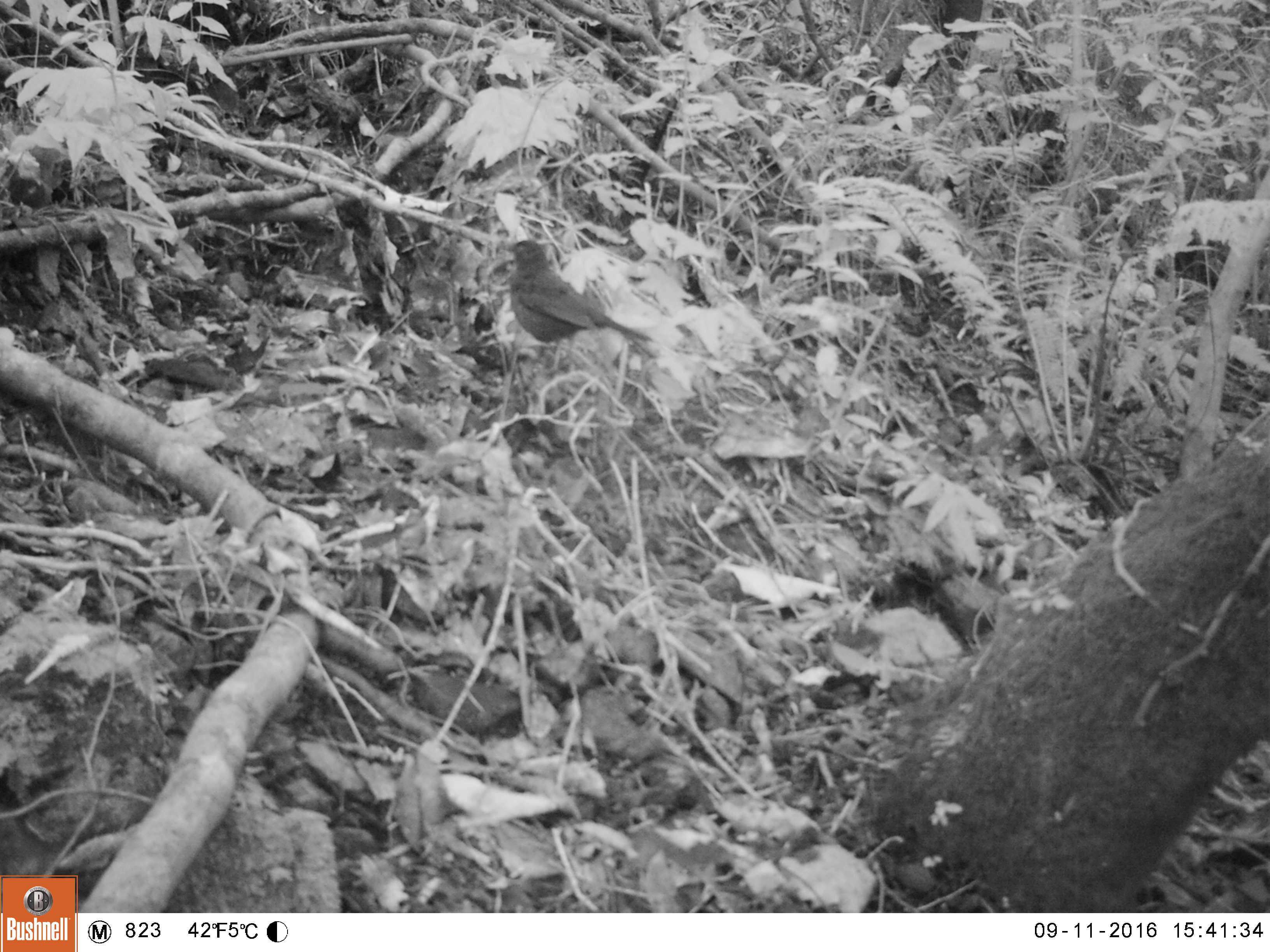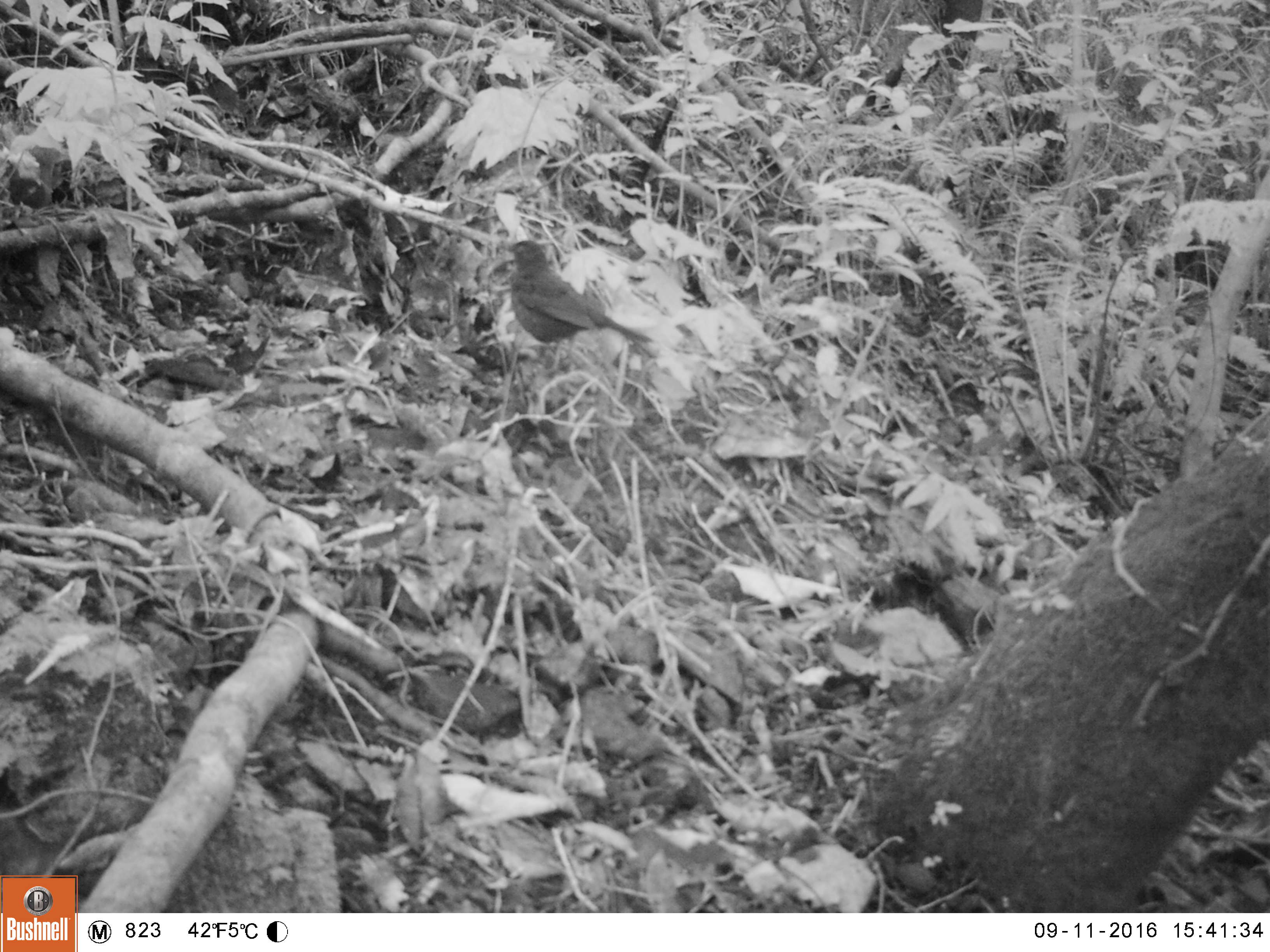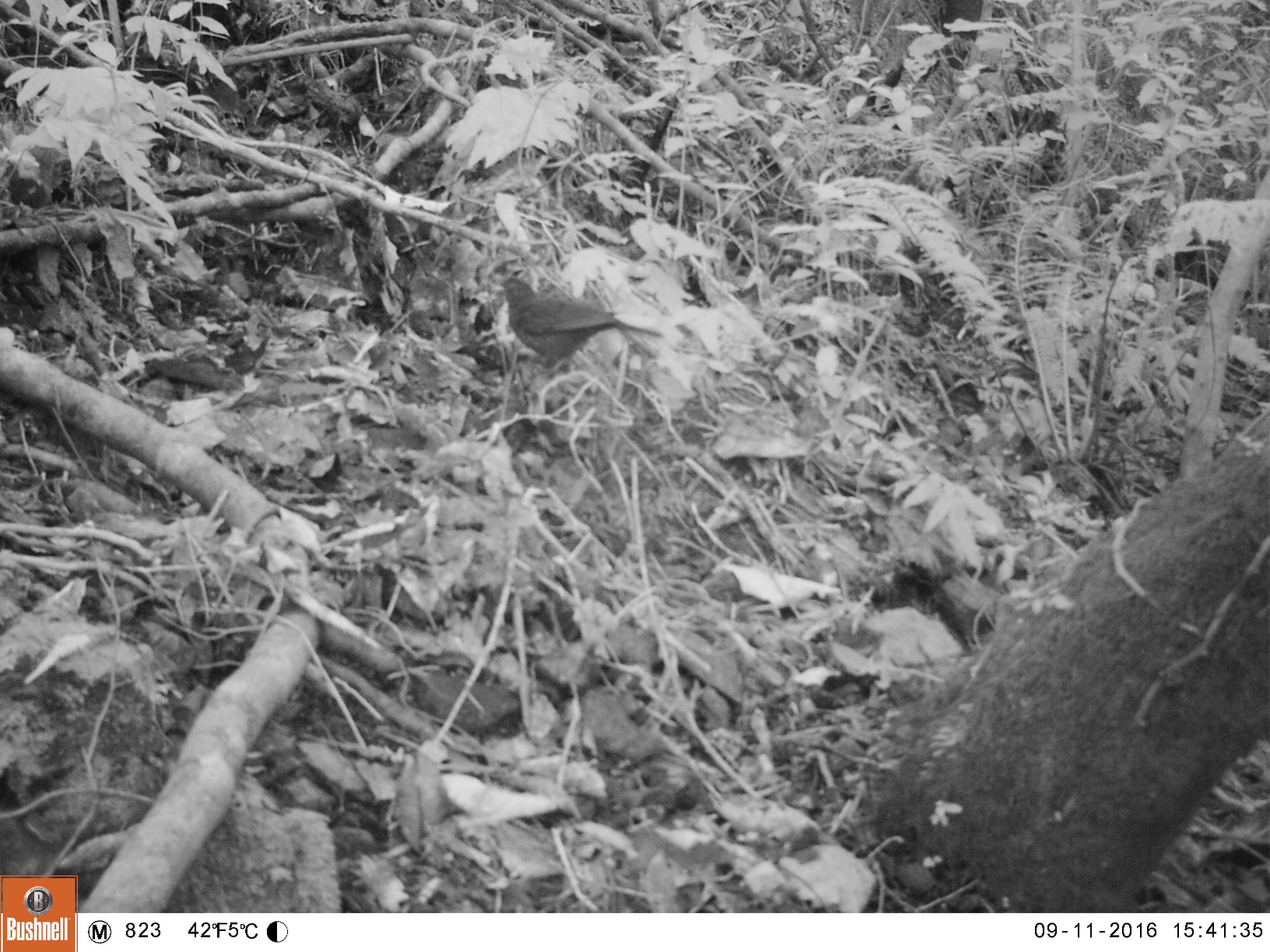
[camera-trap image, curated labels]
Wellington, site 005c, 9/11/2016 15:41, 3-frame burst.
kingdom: Animalia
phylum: Chordata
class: Aves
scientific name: Aves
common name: bird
Bird (Aves).